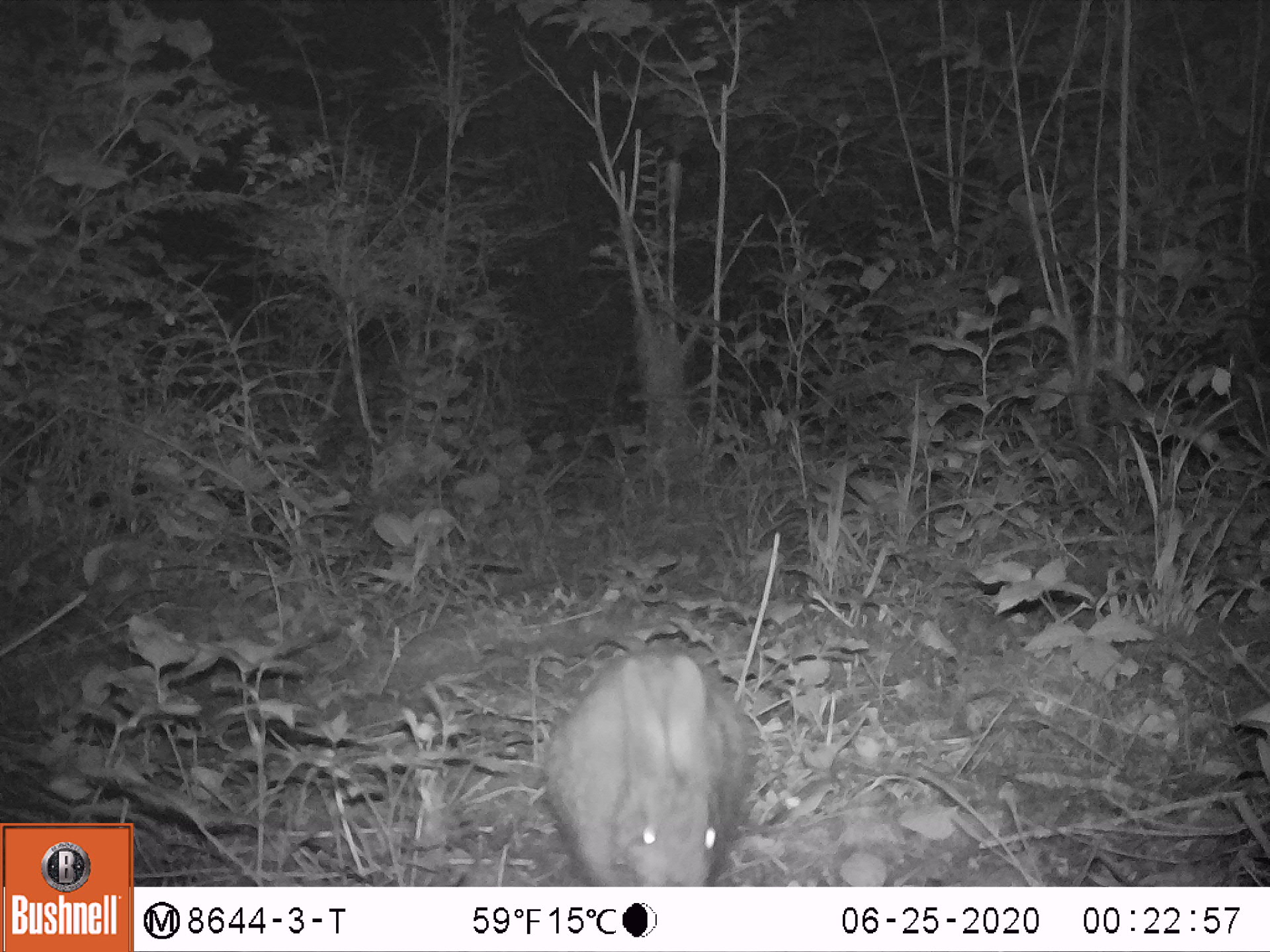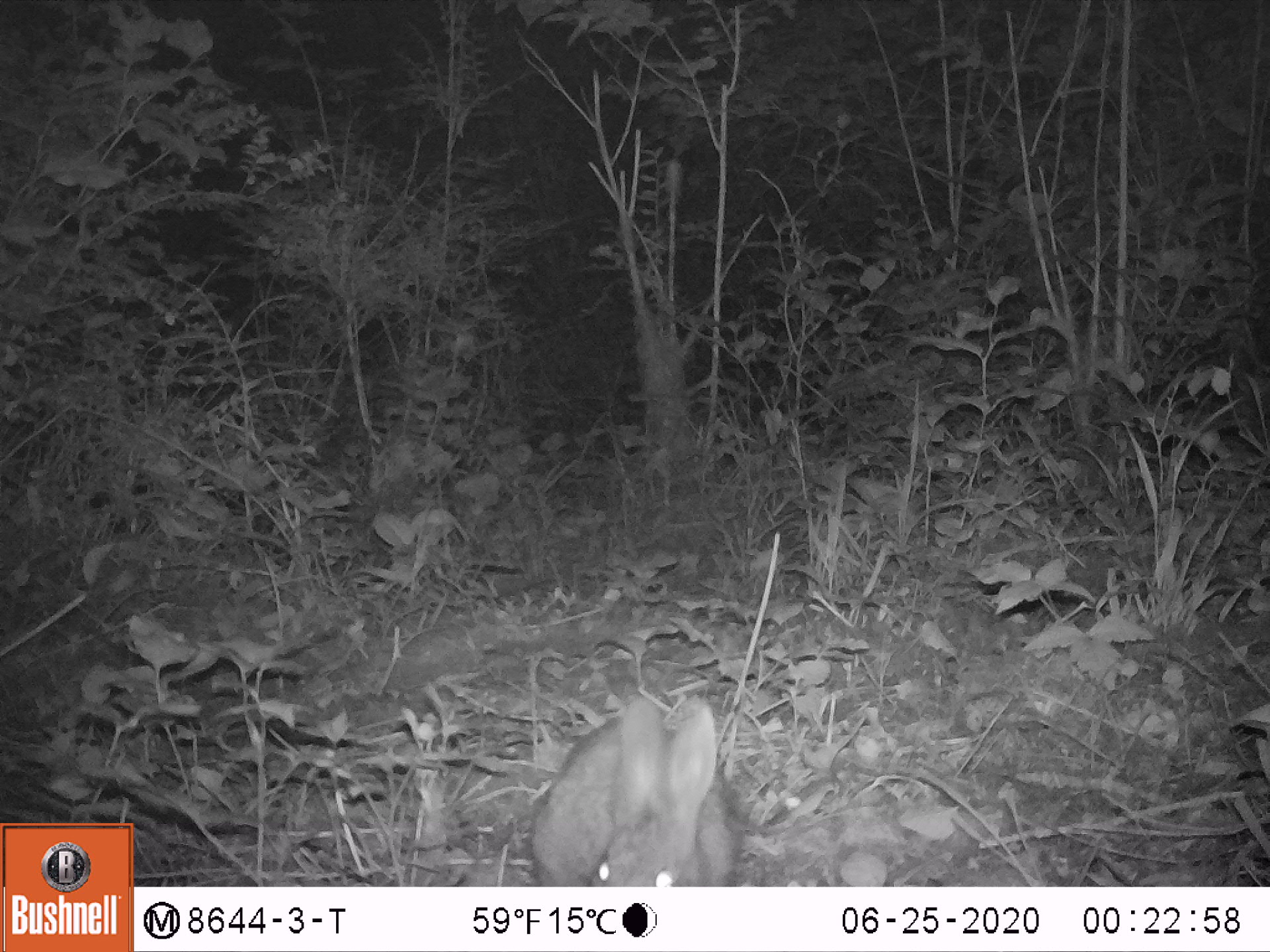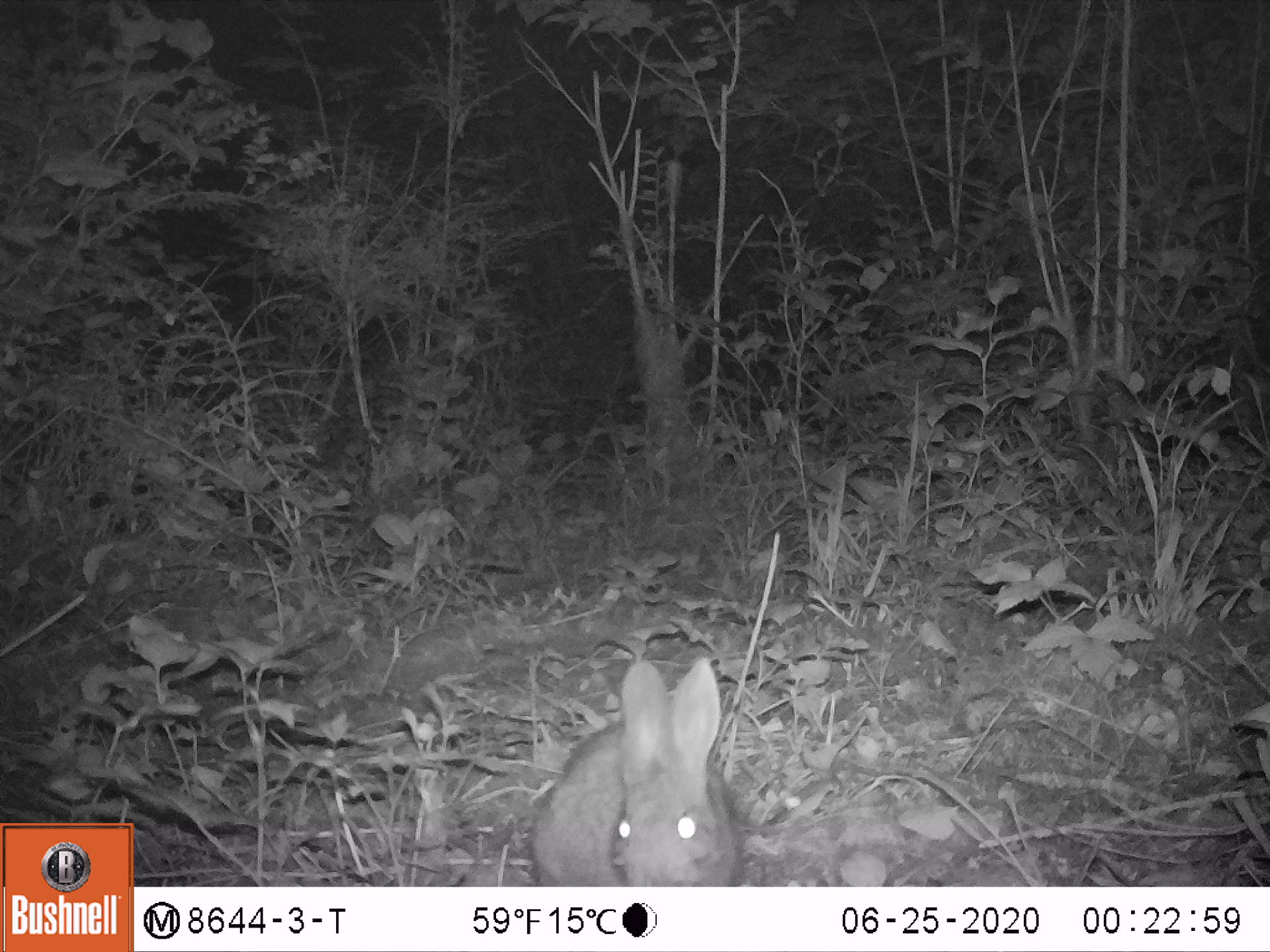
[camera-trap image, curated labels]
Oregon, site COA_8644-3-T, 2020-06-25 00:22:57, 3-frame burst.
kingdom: Animalia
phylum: Chordata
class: Mammalia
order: Lagomorpha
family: Leporidae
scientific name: Leporidae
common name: hares and rabbits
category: leporidae family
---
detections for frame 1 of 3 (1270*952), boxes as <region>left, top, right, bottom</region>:
leporidae family: <region>524, 641, 781, 870</region>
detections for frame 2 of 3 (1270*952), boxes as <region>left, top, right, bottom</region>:
leporidae family: <region>509, 690, 738, 878</region>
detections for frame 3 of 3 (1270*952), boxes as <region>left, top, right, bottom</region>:
leporidae family: <region>524, 643, 749, 883</region>